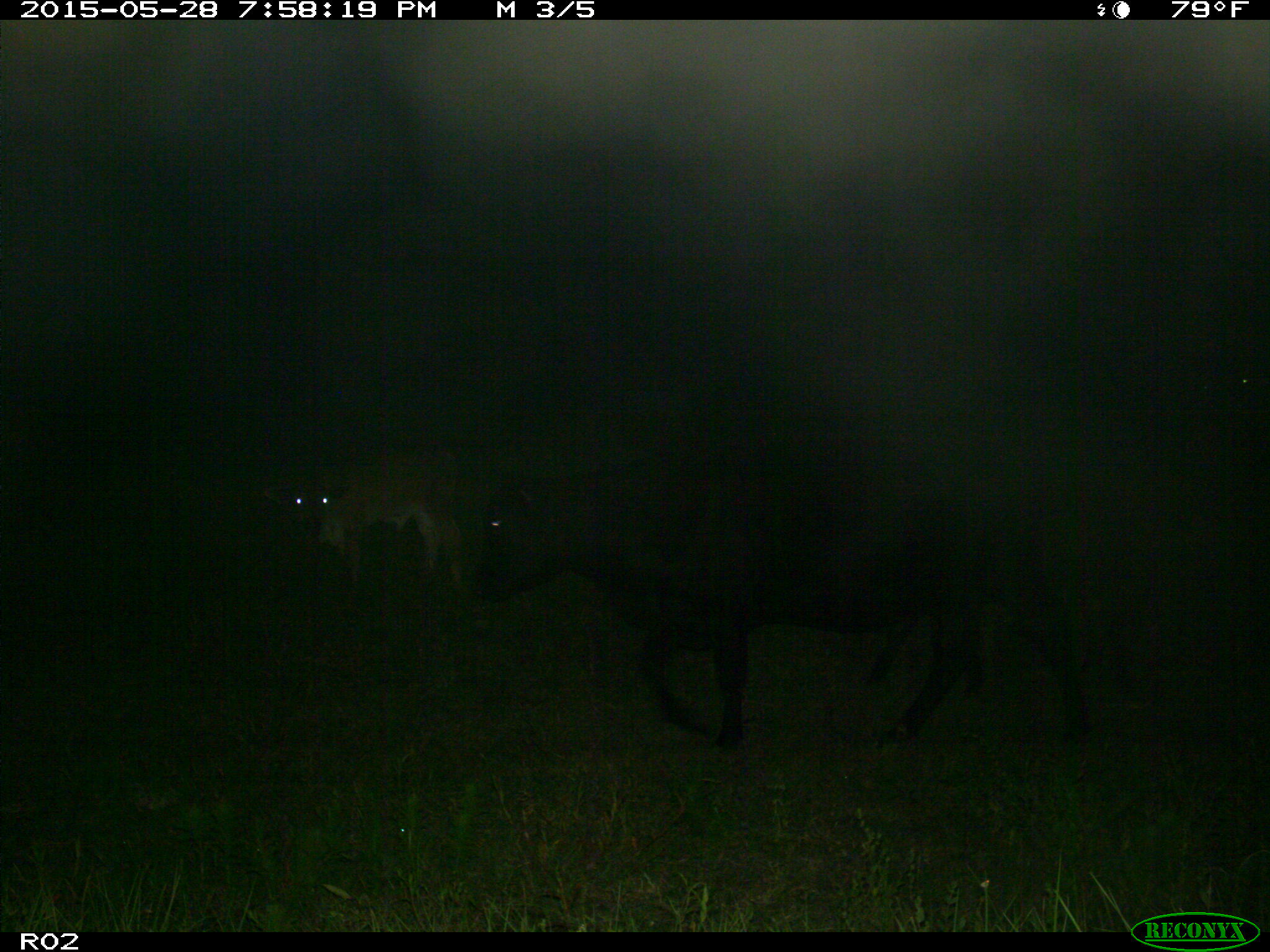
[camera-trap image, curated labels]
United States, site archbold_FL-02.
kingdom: Animalia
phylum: Chordata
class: Mammalia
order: Artiodactyla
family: Bovidae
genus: Bos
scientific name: Bos taurus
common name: domestic cow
Bos taurus (domestic cow).